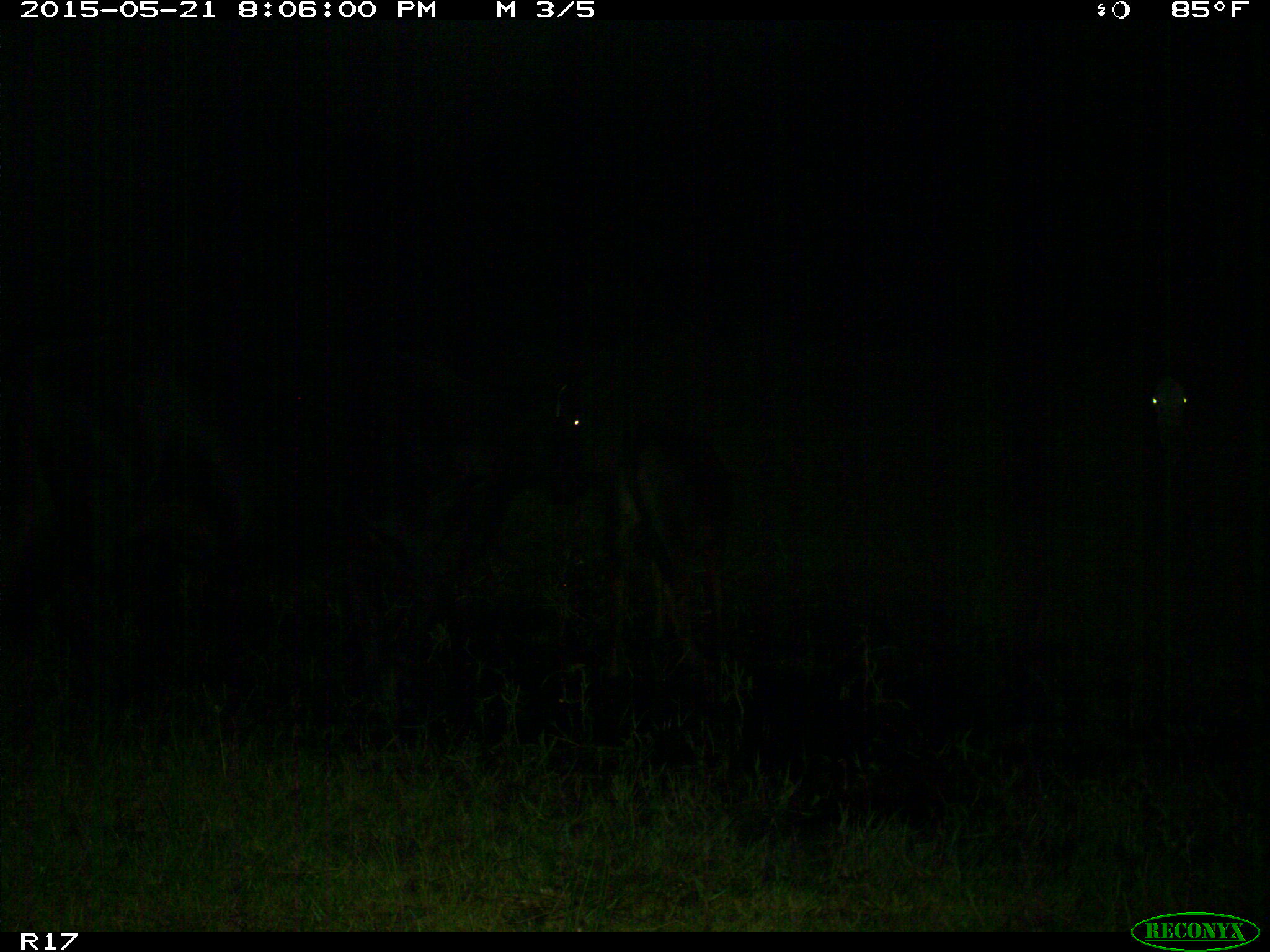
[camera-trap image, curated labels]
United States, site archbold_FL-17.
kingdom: Animalia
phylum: Chordata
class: Mammalia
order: Artiodactyla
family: Bovidae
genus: Bos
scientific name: Bos taurus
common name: domestic cow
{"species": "Bos taurus (domestic cow)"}